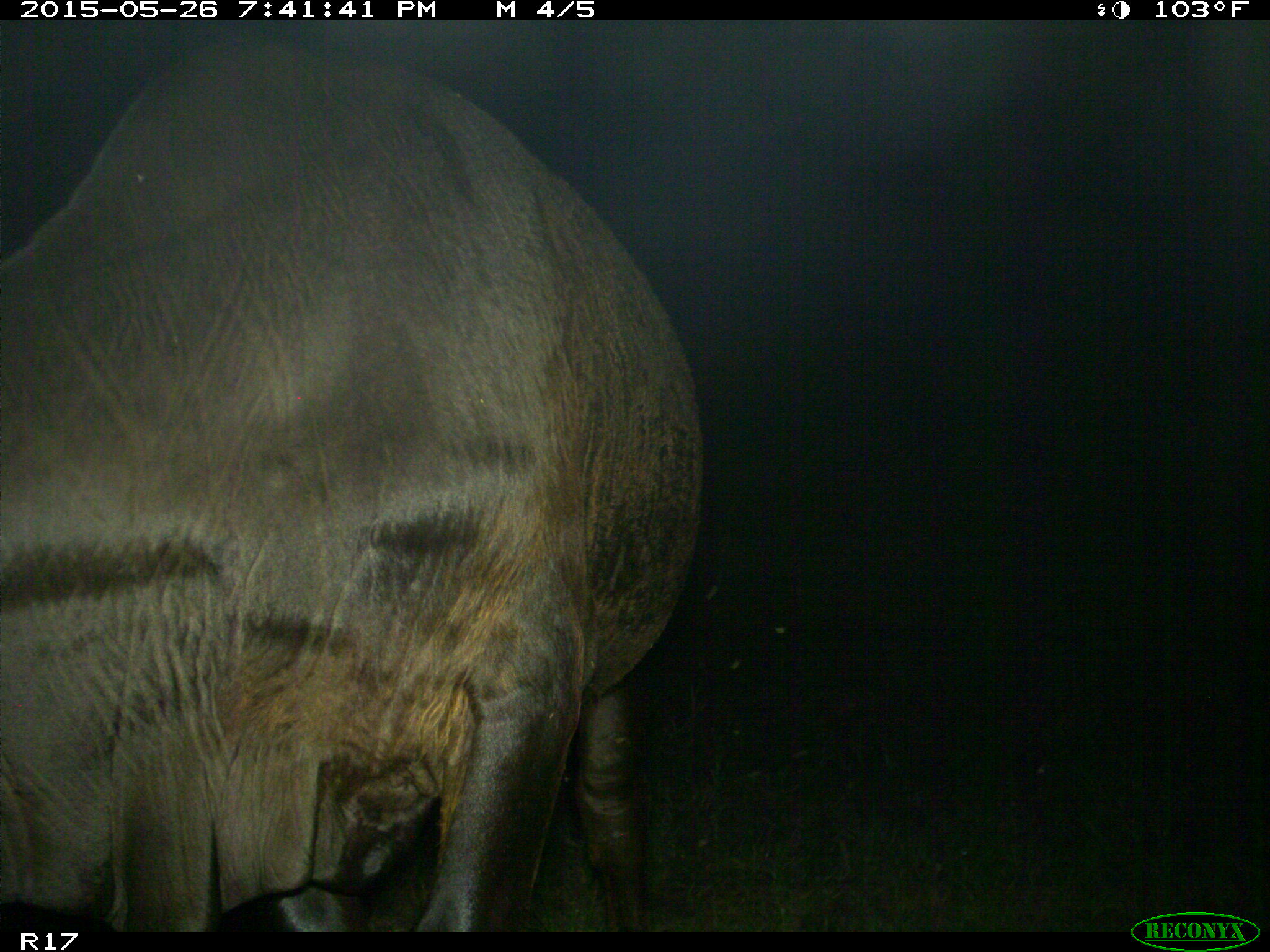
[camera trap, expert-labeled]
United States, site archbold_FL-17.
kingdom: Animalia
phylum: Chordata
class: Mammalia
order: Artiodactyla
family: Bovidae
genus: Bos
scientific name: Bos taurus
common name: domestic cow